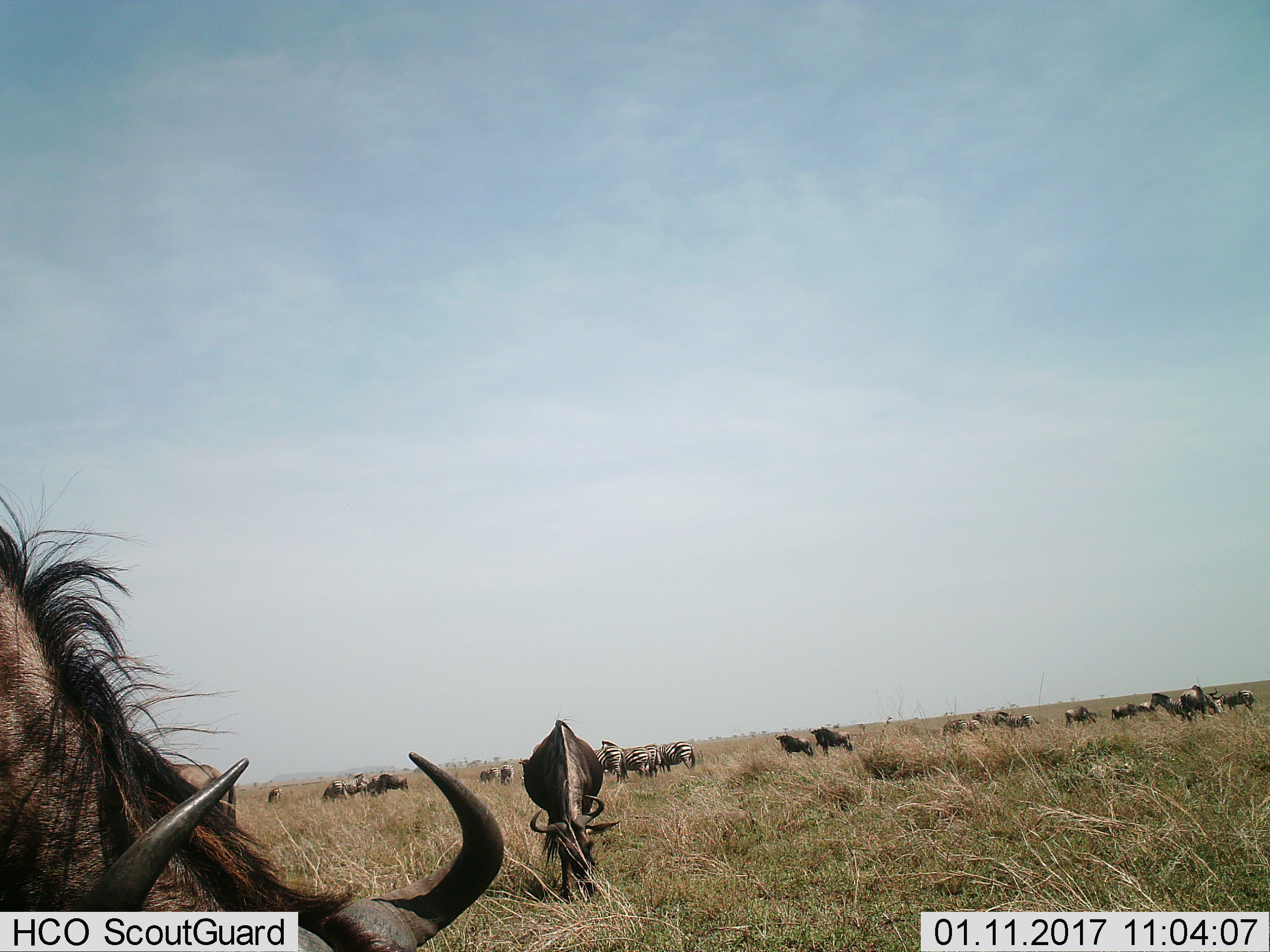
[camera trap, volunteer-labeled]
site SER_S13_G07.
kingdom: Animalia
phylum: Chordata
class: Mammalia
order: Artiodactyla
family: Bovidae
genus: Connochaetes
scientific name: Connochaetes taurinus taurinus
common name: blue wildebeest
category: wildebeestblue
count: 8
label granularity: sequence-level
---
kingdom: Animalia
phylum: Chordata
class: Mammalia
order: Perissodactyla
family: Equidae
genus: Equus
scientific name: Equus quagga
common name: plains zebra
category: zebraplains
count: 11-50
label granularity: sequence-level